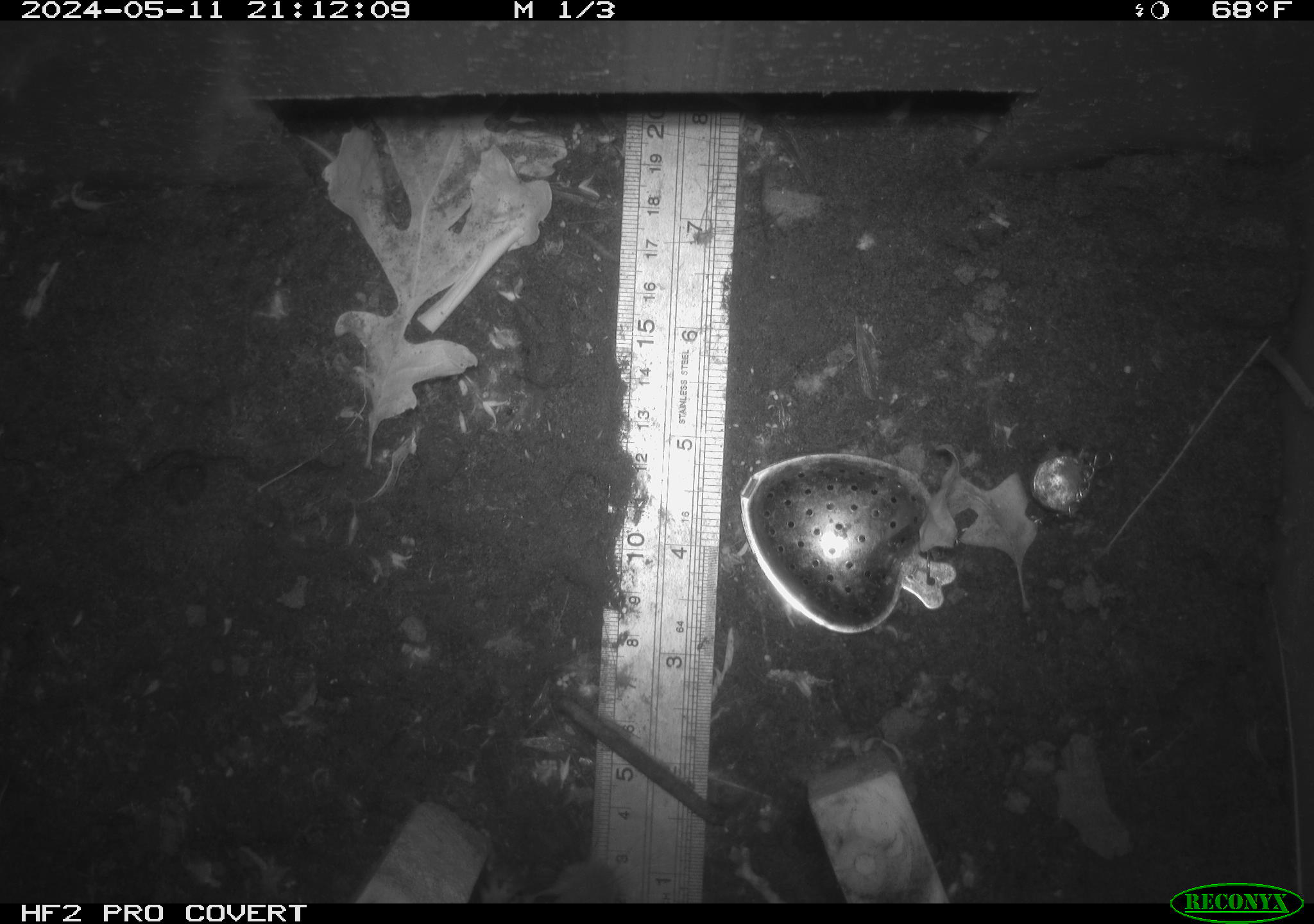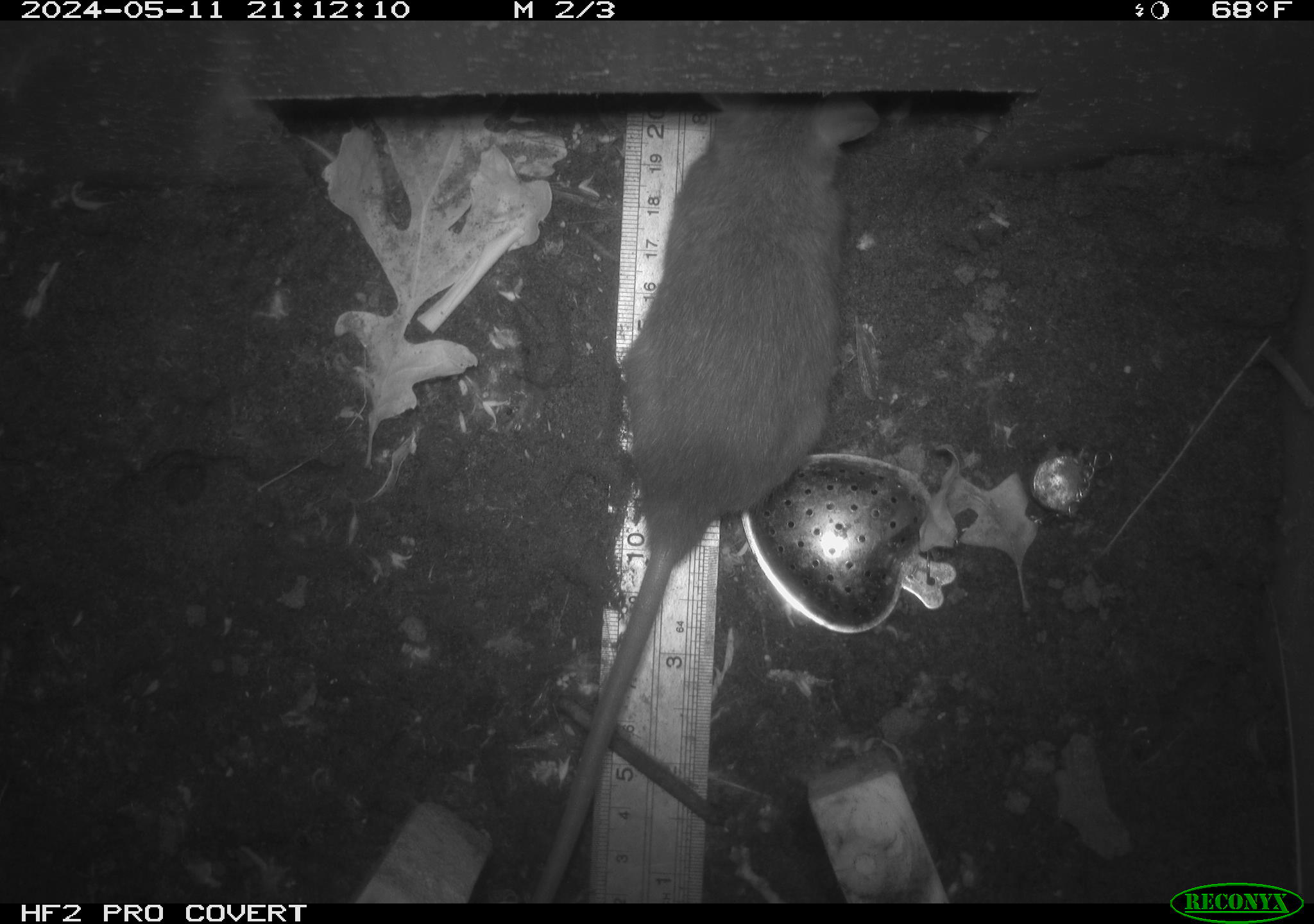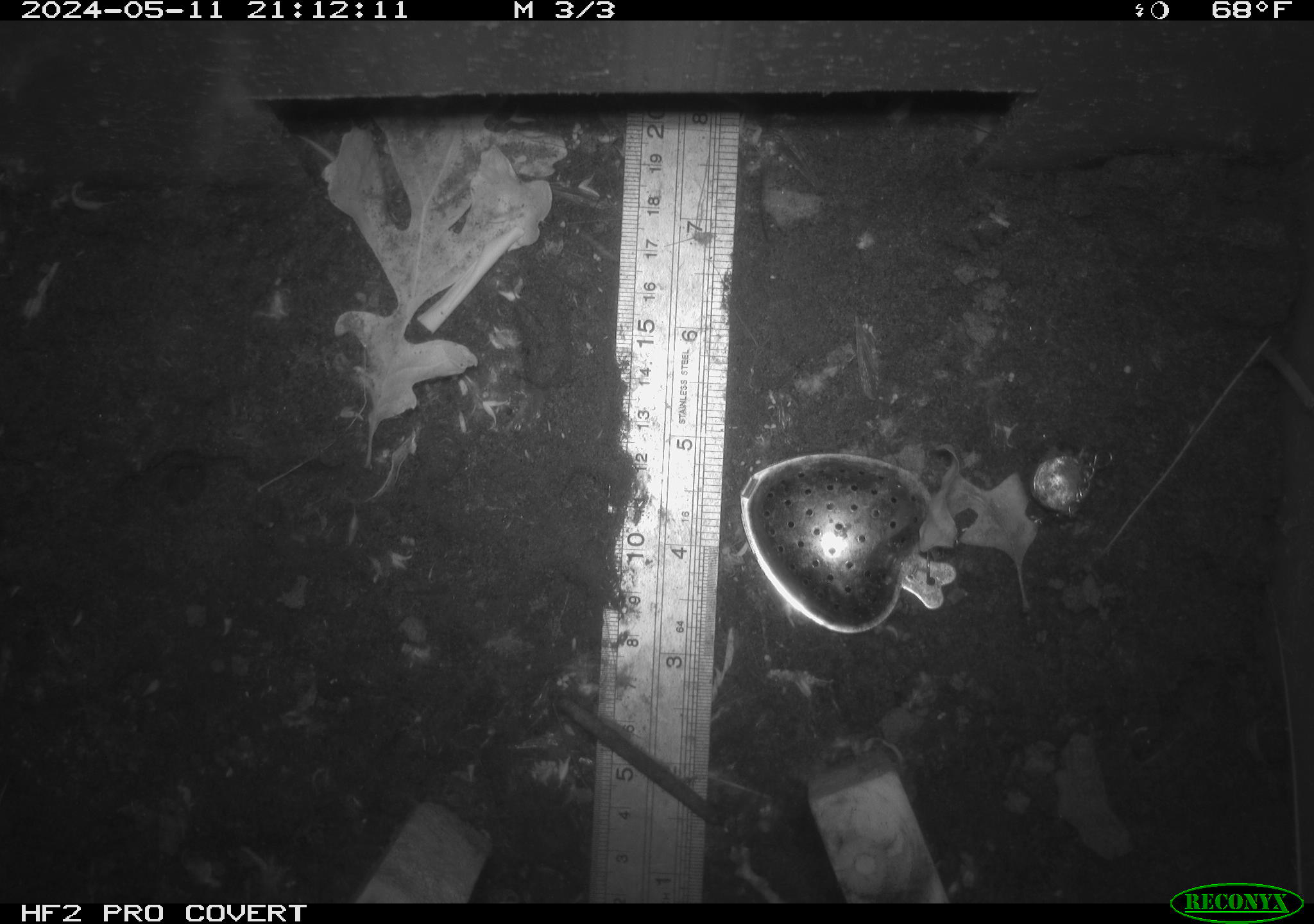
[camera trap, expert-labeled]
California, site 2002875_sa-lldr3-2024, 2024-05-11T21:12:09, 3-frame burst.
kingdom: Animalia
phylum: Chordata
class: Mammalia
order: Rodentia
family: Muridae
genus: Rattus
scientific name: Rattus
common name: rat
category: rattus species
Rattus species (rat) (Rattus).